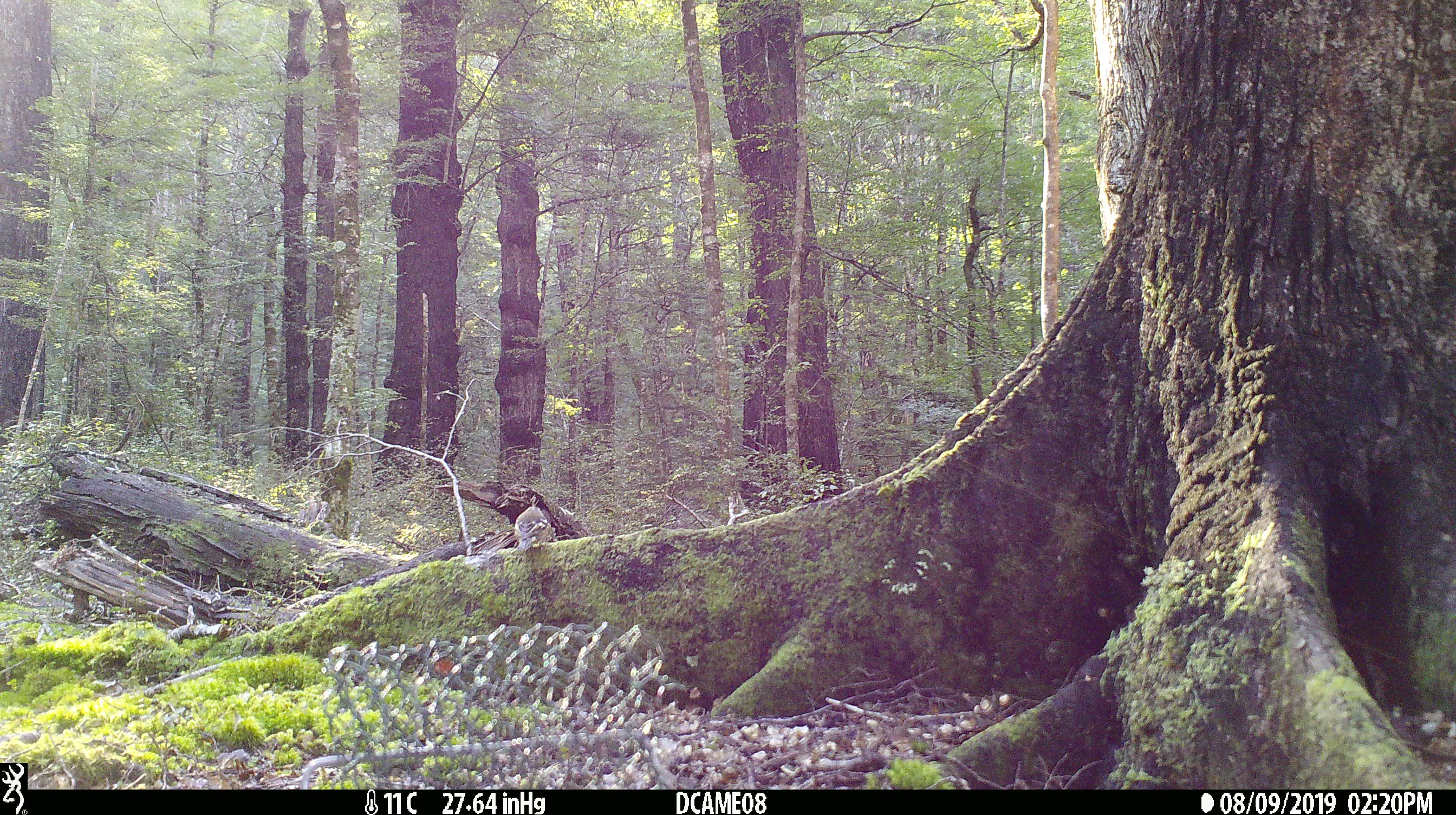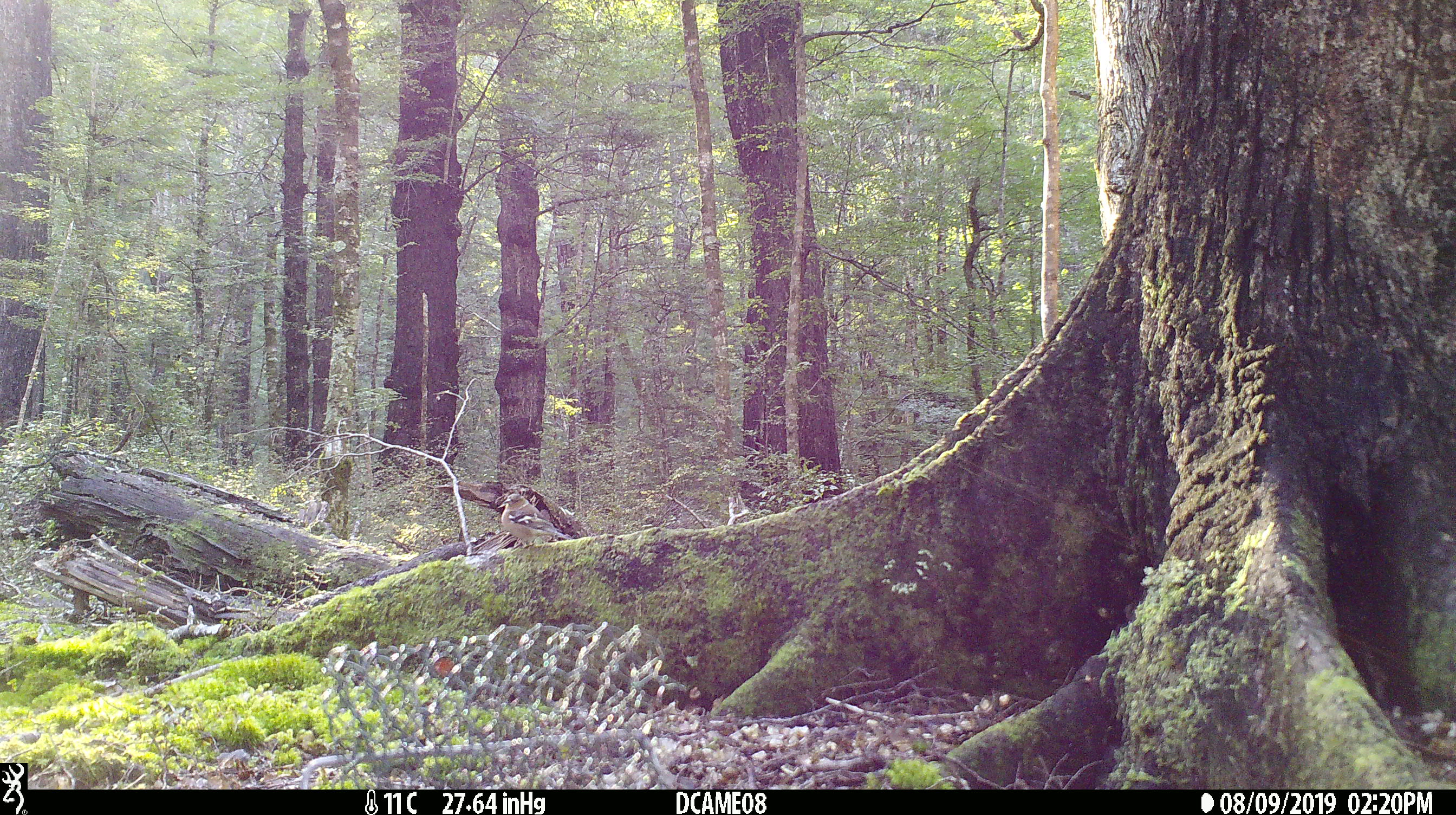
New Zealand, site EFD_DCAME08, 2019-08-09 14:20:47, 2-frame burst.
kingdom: Animalia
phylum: Chordata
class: Aves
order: Passeriformes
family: Fringillidae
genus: Fringilla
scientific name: Fringilla coelebs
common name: common chaffinch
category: chaffinch